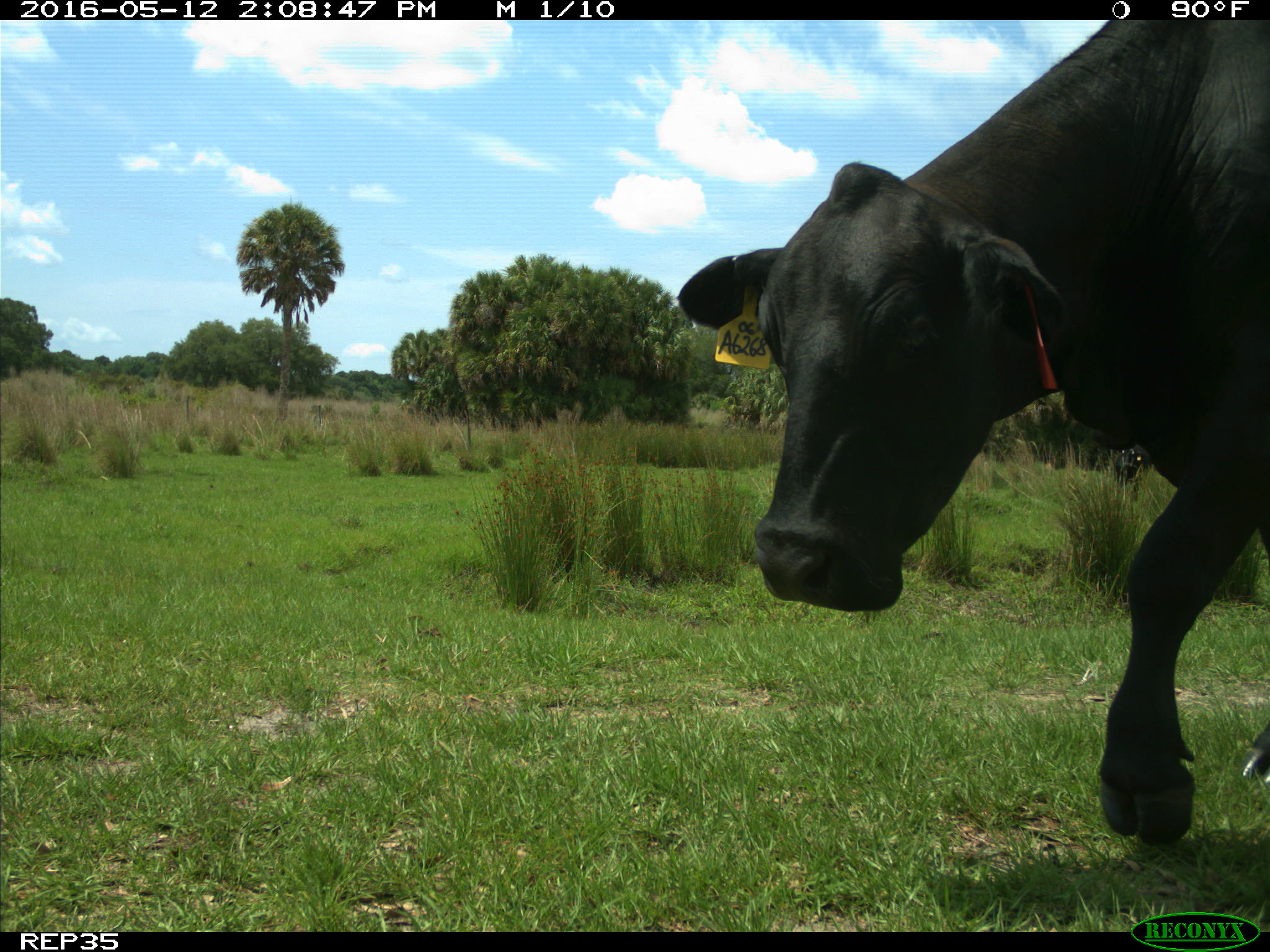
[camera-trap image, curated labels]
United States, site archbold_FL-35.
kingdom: Animalia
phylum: Chordata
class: Mammalia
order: Artiodactyla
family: Bovidae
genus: Bos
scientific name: Bos taurus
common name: domestic cow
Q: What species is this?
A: Bos taurus (domestic cow).